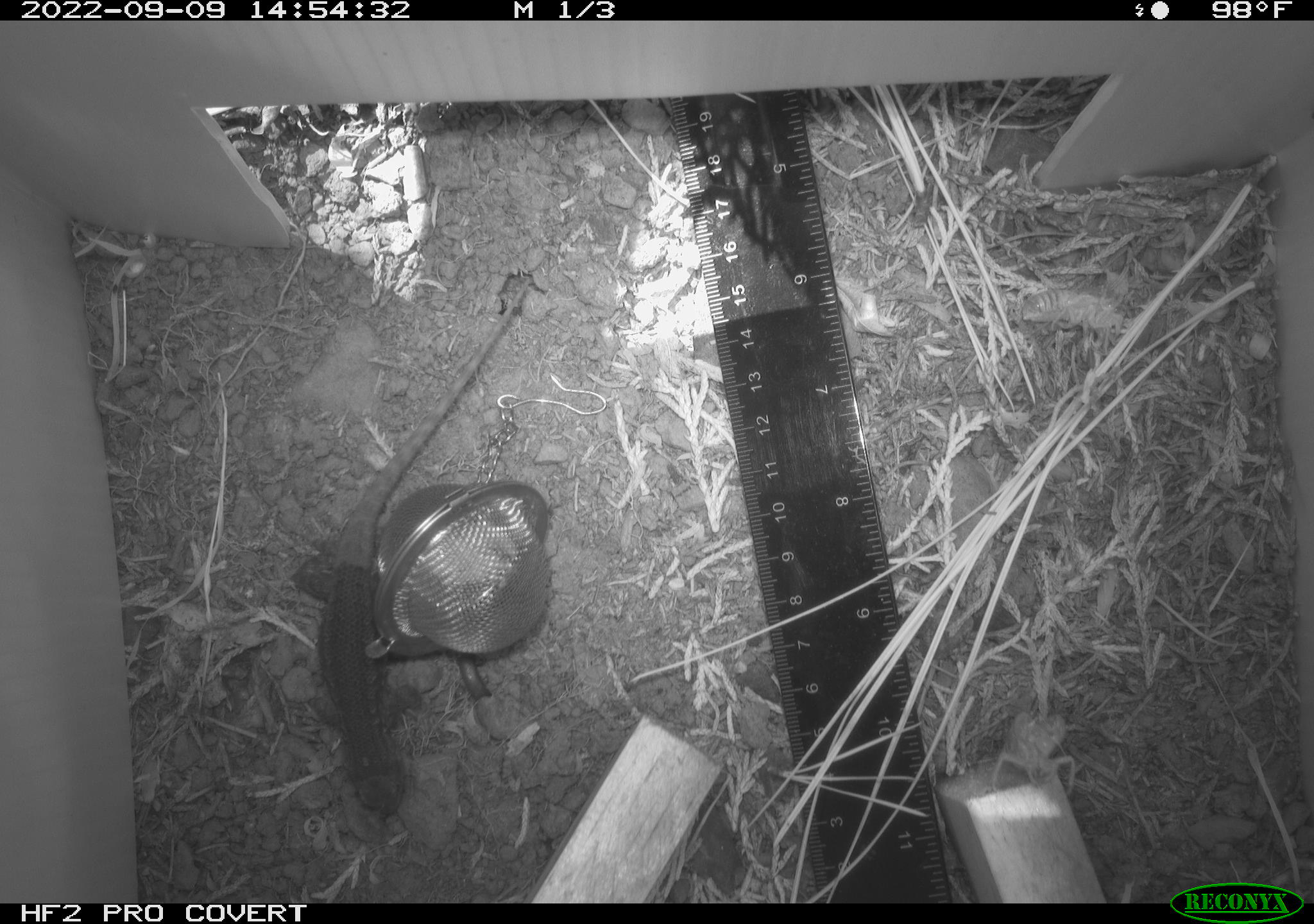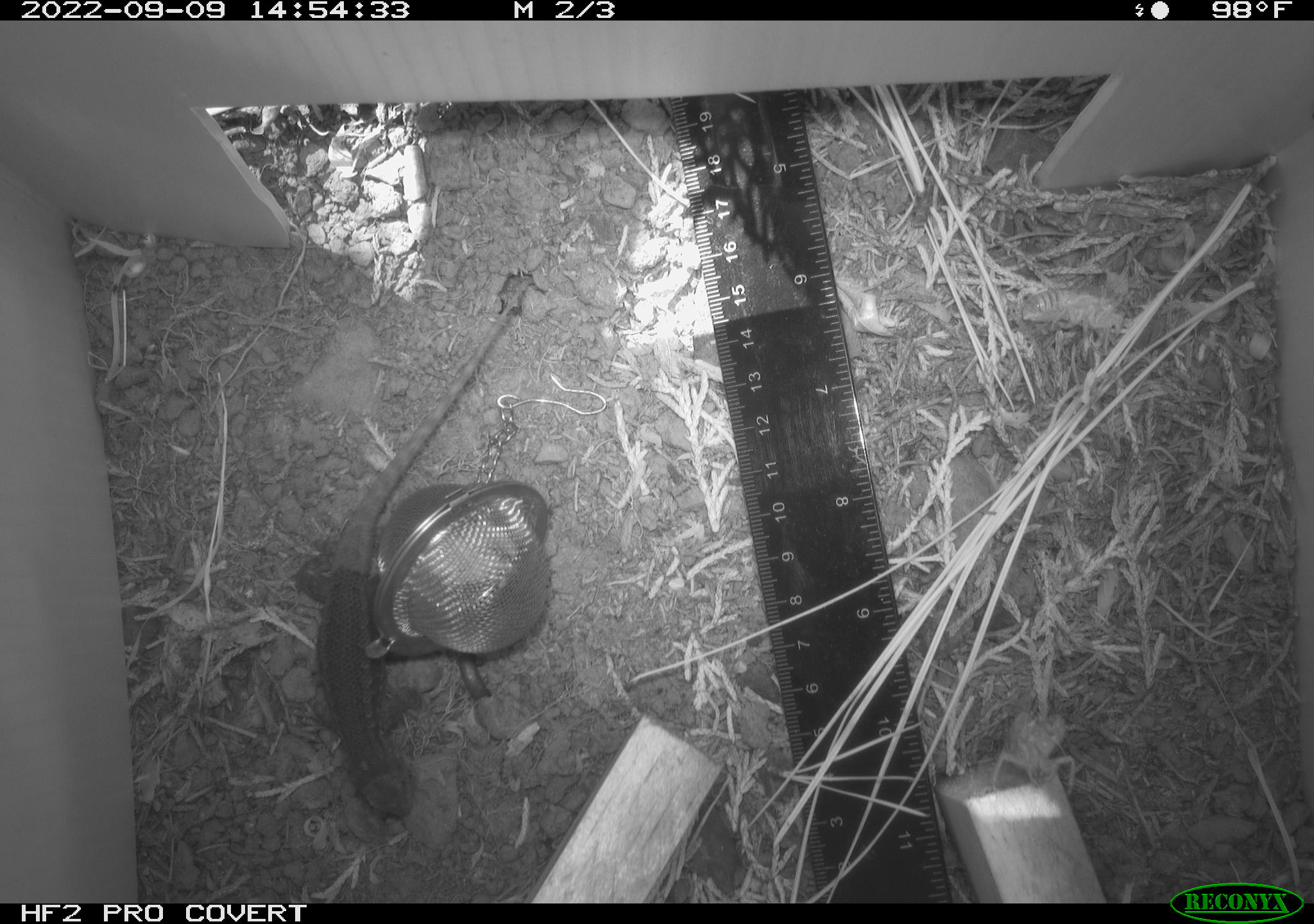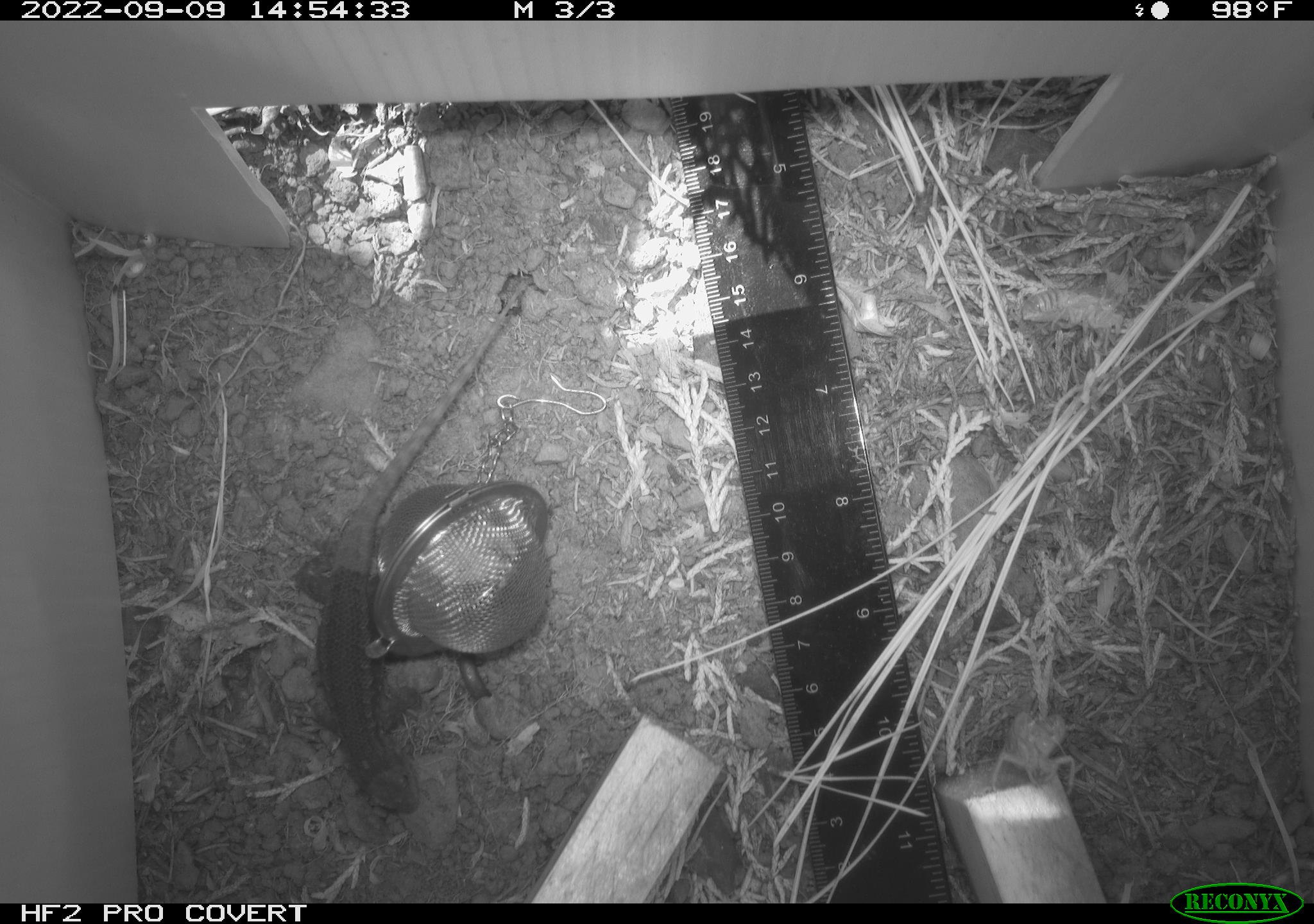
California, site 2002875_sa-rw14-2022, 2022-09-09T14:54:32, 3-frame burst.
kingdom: Animalia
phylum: Chordata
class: Reptilia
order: Squamata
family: Phrynosomatidae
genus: Sceloporus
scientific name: Sceloporus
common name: spiny lizards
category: sceloporus species